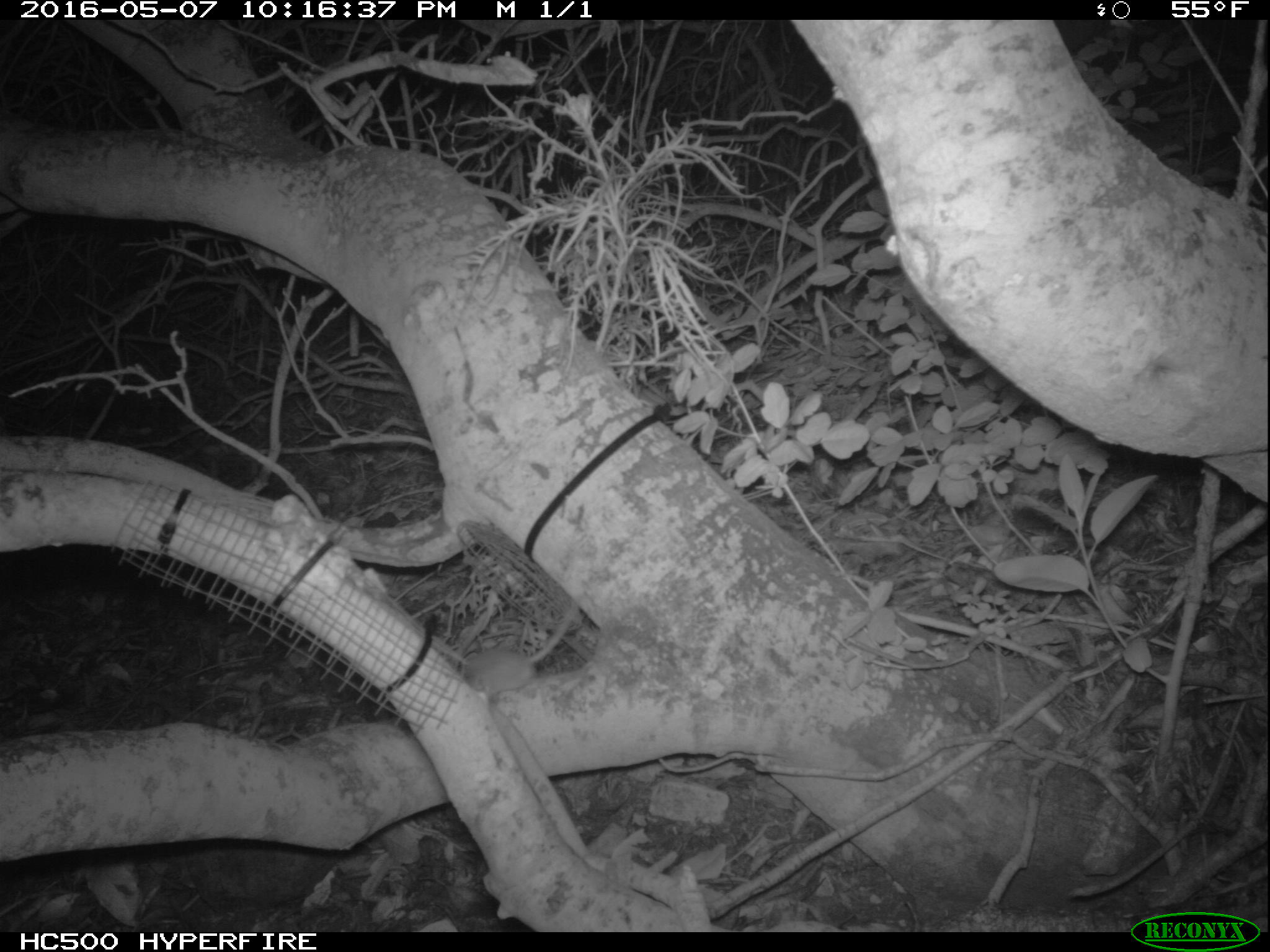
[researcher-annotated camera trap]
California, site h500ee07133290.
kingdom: Animalia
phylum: Chordata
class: Mammalia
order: Rodentia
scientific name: Rodentia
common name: rodent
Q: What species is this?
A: Rodent (Rodentia).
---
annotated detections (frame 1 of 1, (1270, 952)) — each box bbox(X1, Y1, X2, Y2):
rodent: bbox(464, 596, 577, 700)